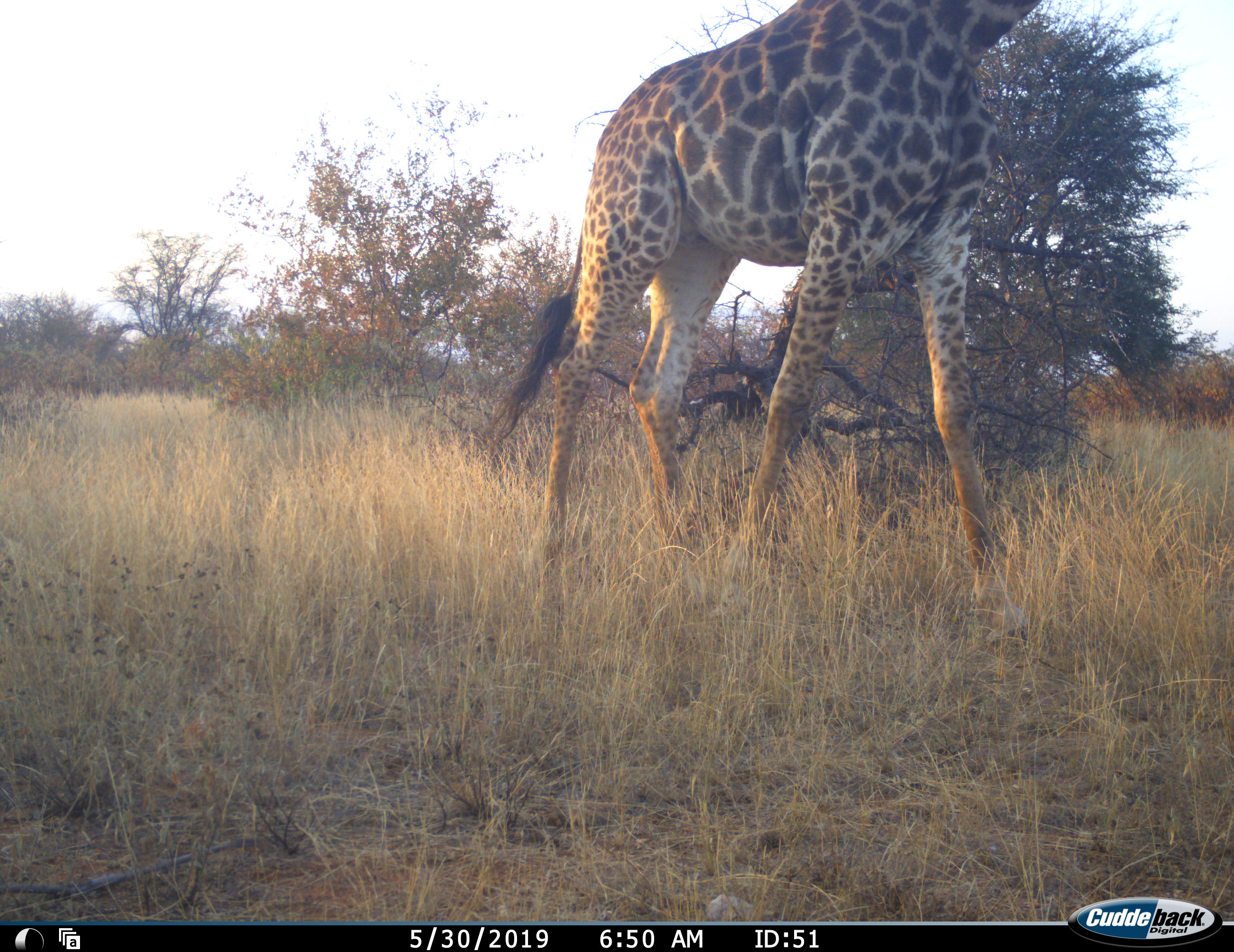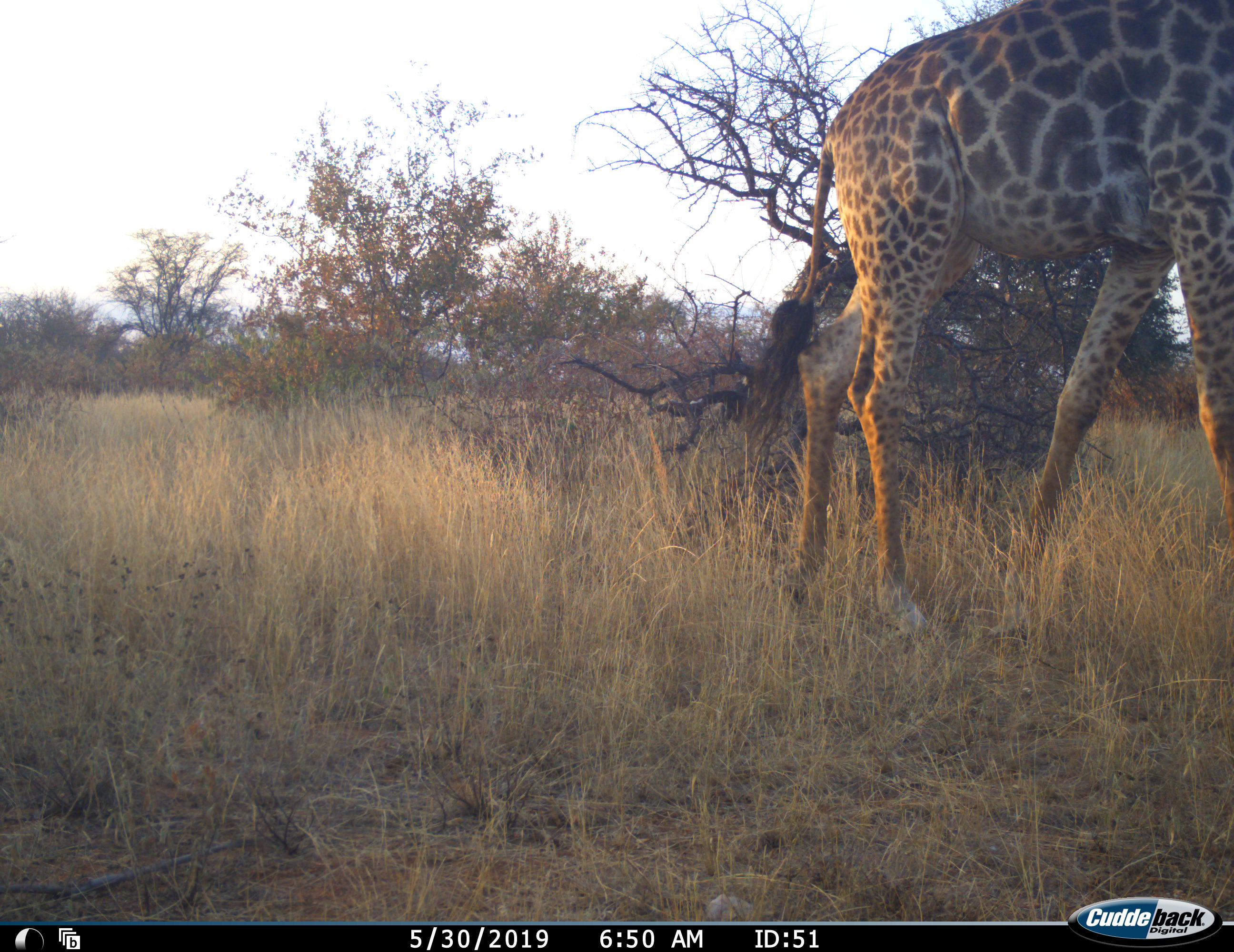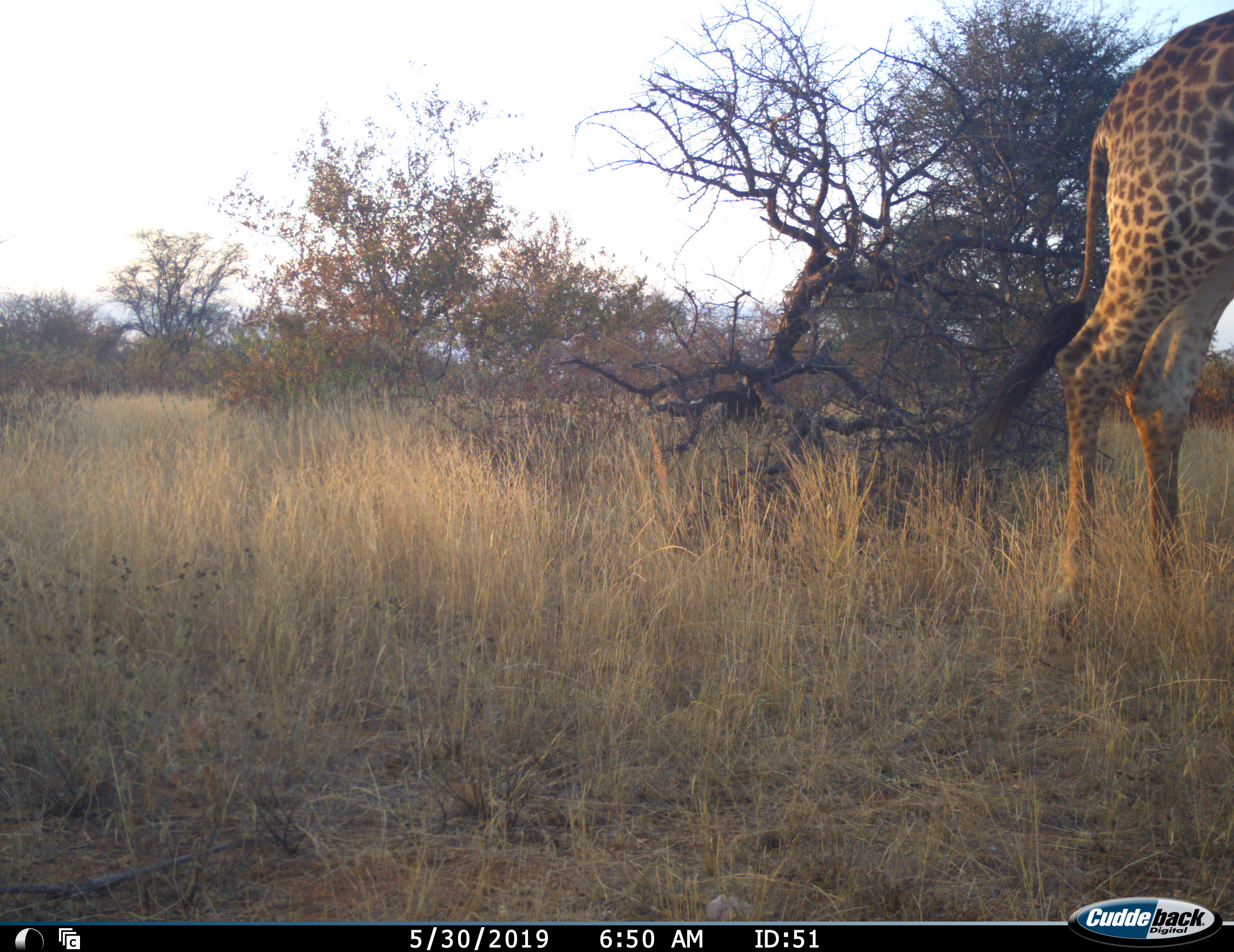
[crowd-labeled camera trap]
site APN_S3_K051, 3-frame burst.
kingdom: Animalia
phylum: Chordata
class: Mammalia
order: Artiodactyla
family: Giraffidae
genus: Giraffa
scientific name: Giraffa camelopardalis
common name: giraffe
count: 1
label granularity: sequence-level